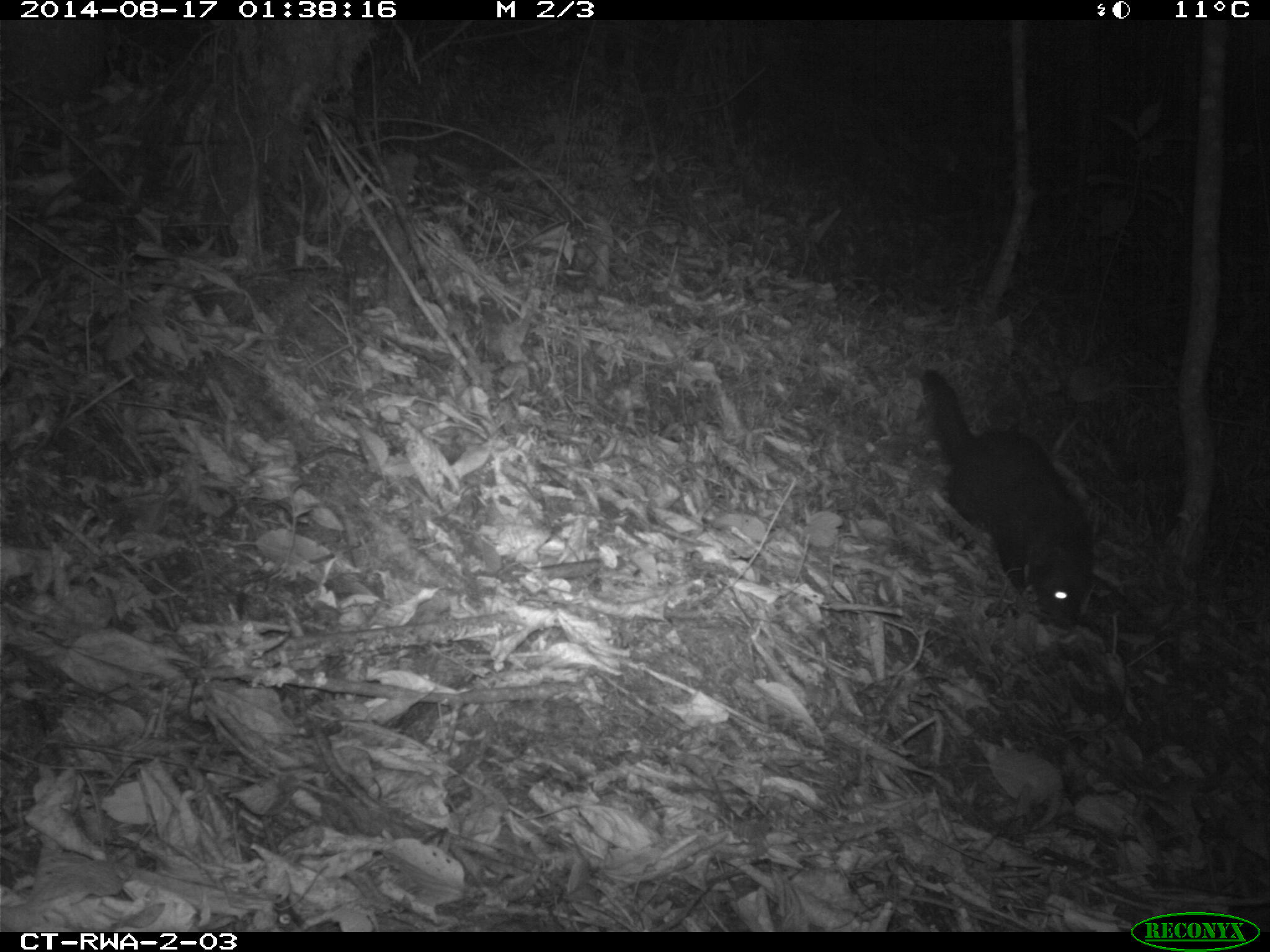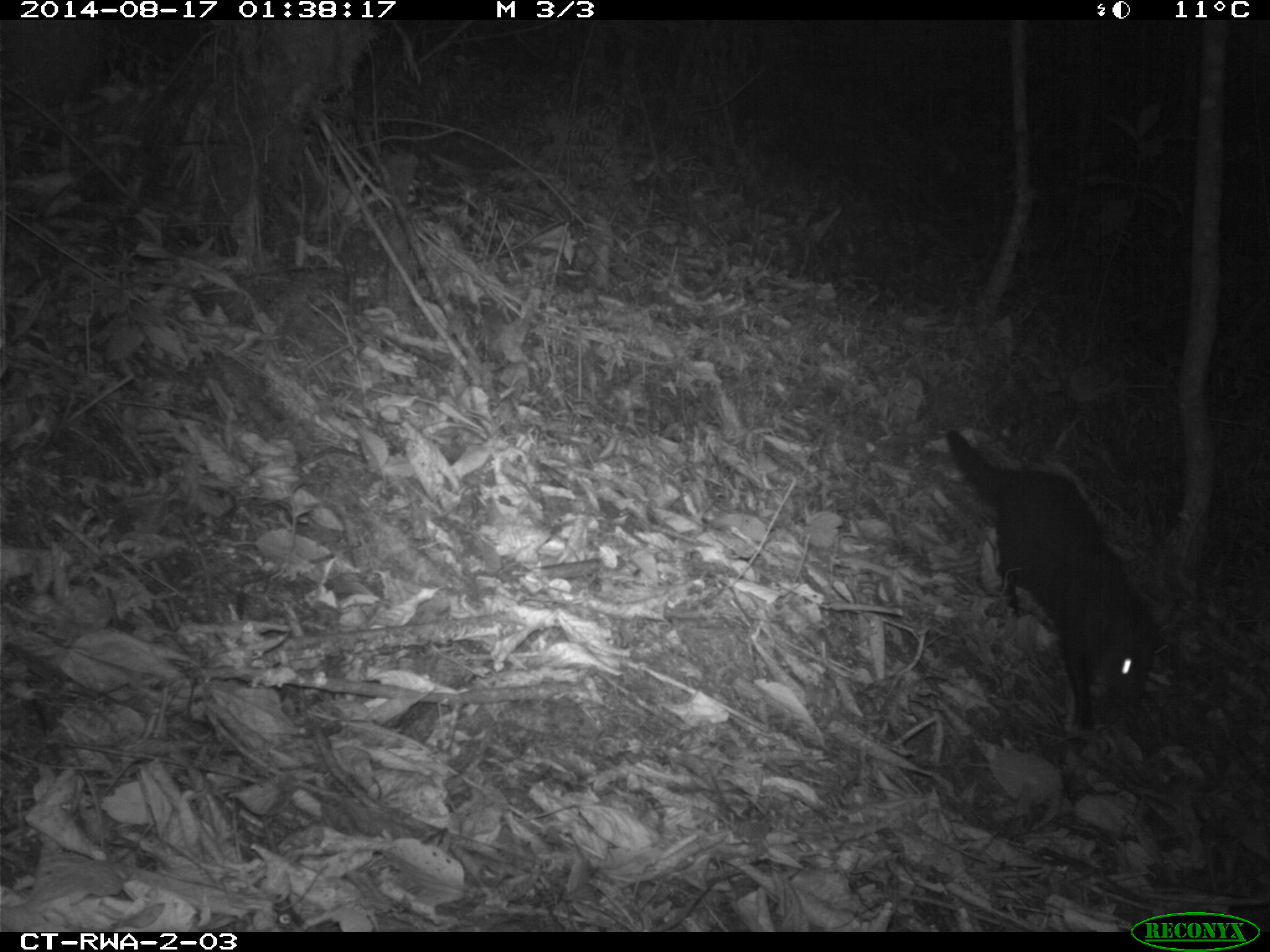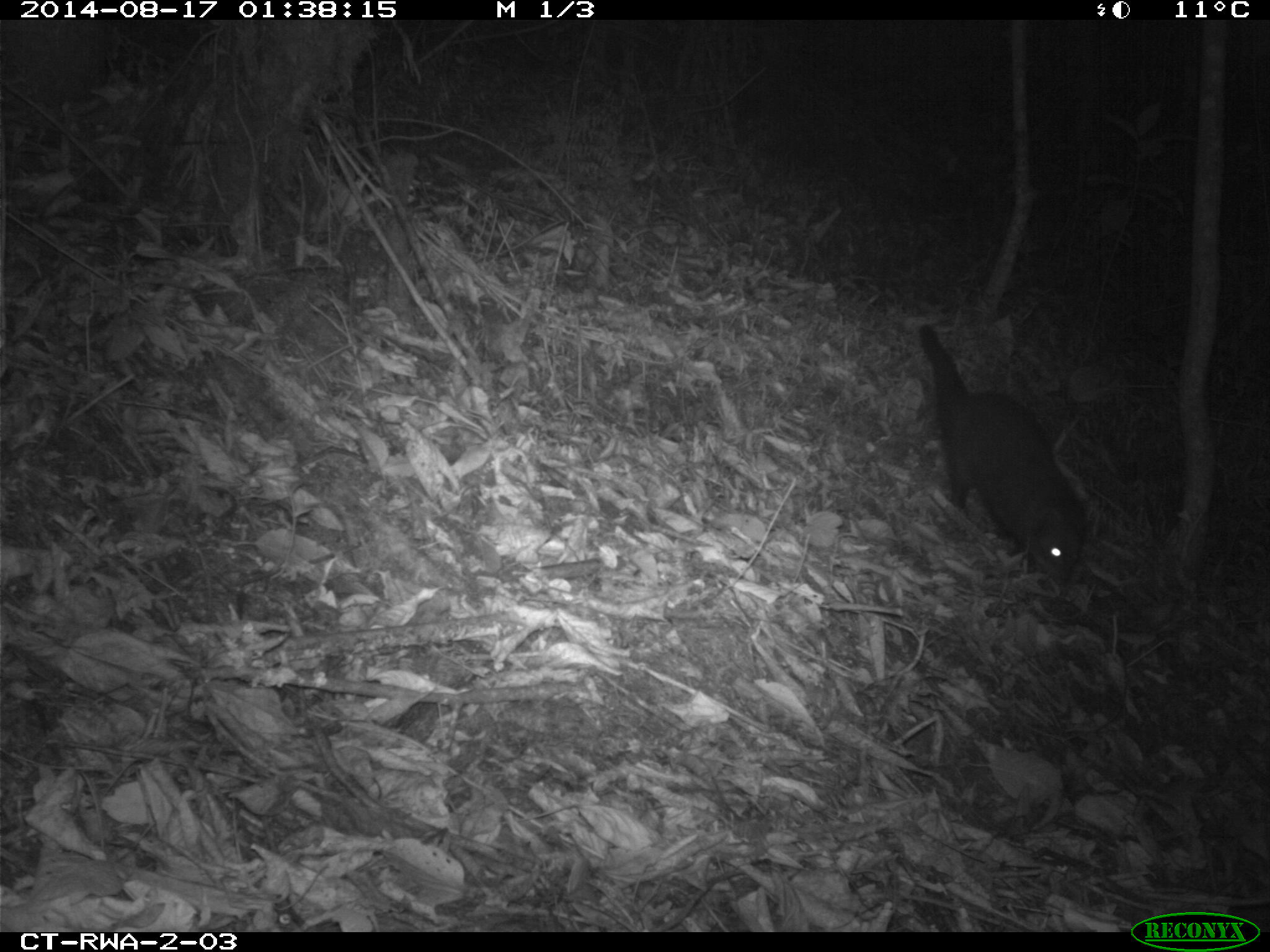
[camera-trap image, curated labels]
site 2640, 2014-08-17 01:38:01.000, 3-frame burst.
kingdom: Animalia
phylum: Chordata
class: Mammalia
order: Rodentia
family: Sciuridae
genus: Funisciurus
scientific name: Funisciurus carruthersi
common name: carruther's mountain squirrel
Funisciurus carruthersi (carruther's mountain squirrel), count 1.